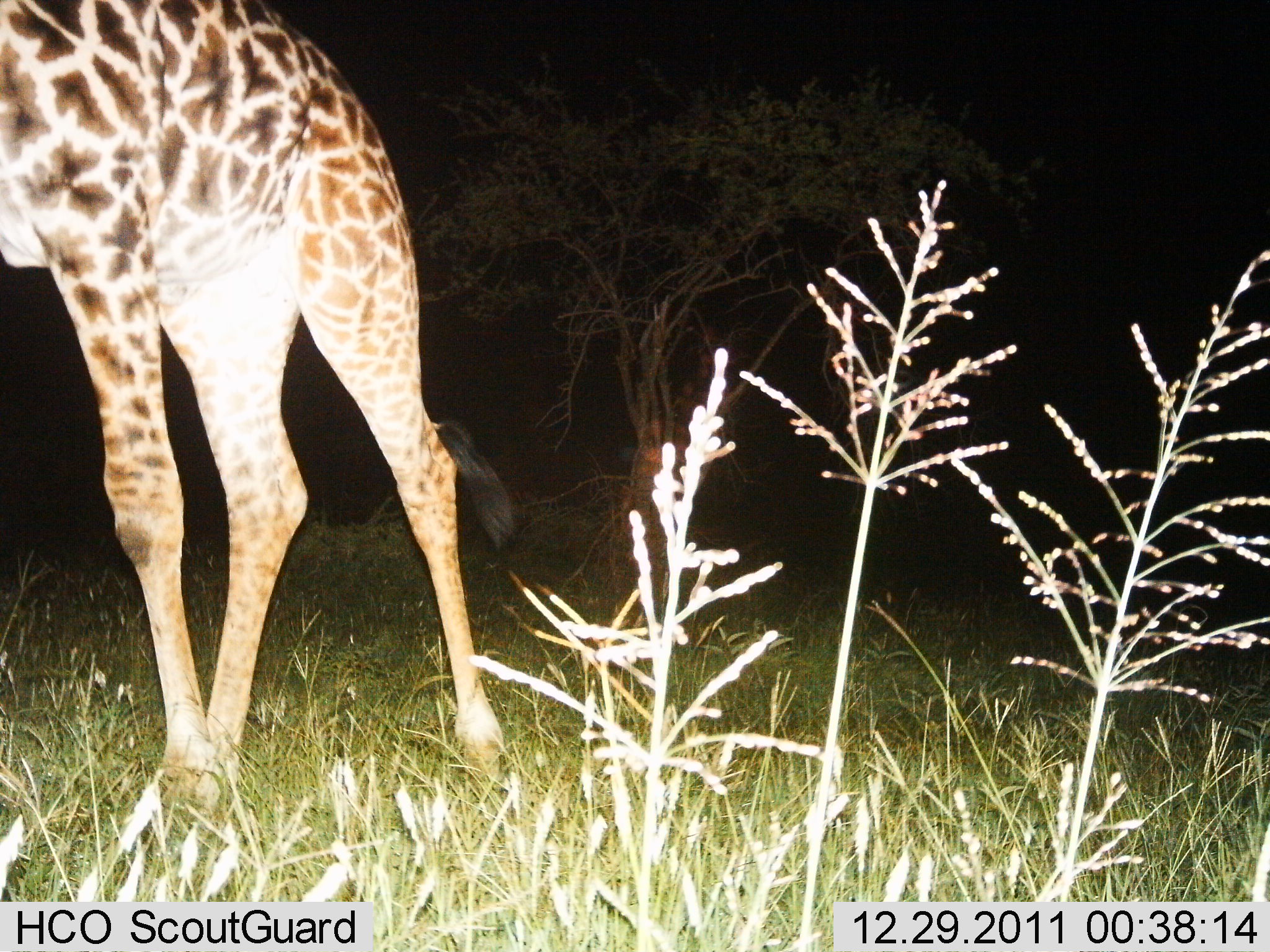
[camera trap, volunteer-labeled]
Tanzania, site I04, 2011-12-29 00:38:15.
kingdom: Animalia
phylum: Chordata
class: Mammalia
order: Artiodactyla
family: Giraffidae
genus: Giraffa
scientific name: Giraffa camelopardalis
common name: giraffe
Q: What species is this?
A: Giraffe (Giraffa camelopardalis).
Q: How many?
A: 1.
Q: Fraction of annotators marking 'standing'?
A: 64%.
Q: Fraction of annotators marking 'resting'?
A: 0%.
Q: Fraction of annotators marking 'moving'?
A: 36%.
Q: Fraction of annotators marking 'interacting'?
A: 0%.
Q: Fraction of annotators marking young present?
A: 0%.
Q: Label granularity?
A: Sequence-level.